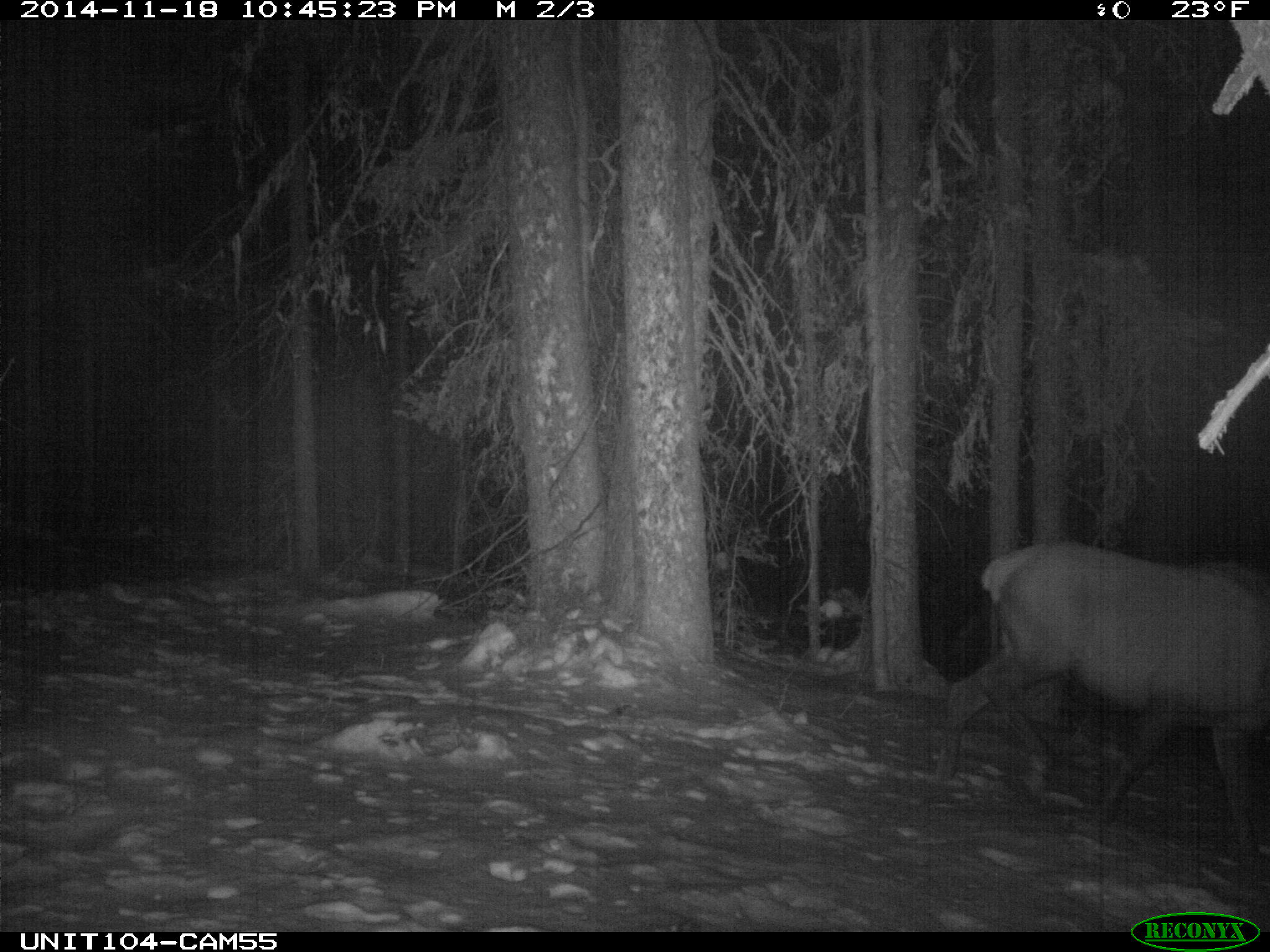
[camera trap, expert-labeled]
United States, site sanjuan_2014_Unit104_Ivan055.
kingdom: Animalia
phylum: Chordata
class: Mammalia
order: Artiodactyla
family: Cervidae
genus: Cervus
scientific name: Cervus elaphus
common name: red deer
Cervus elaphus (red deer).